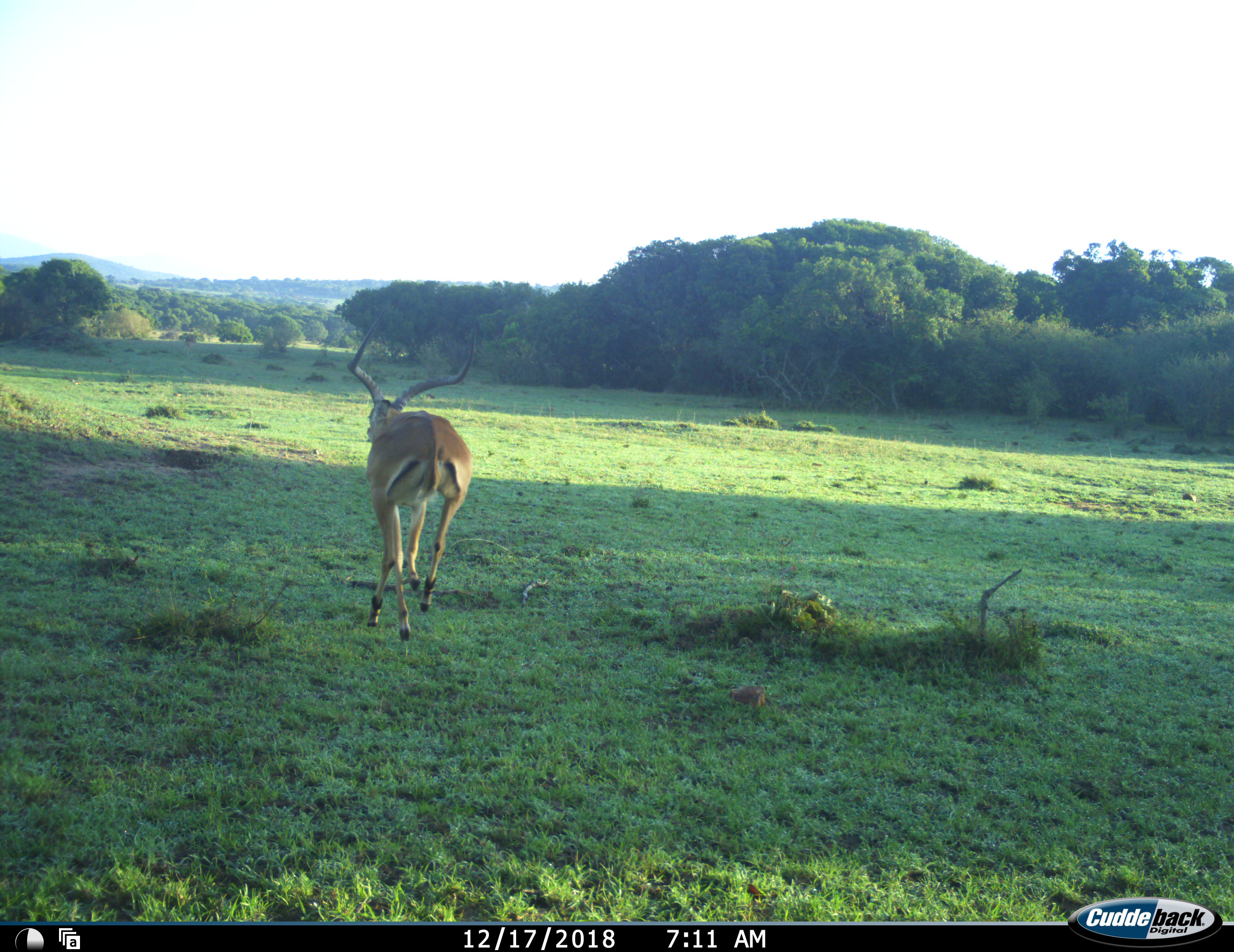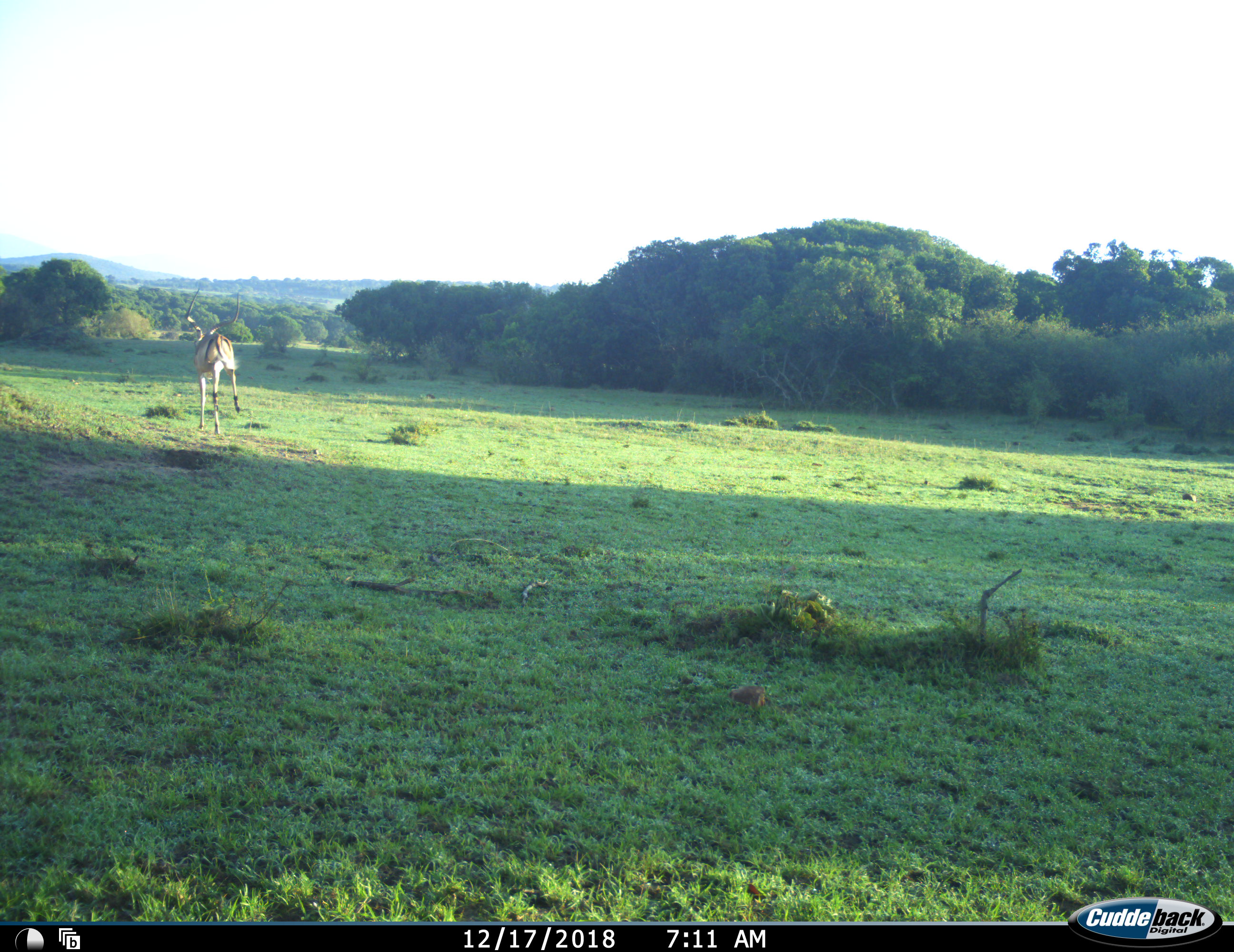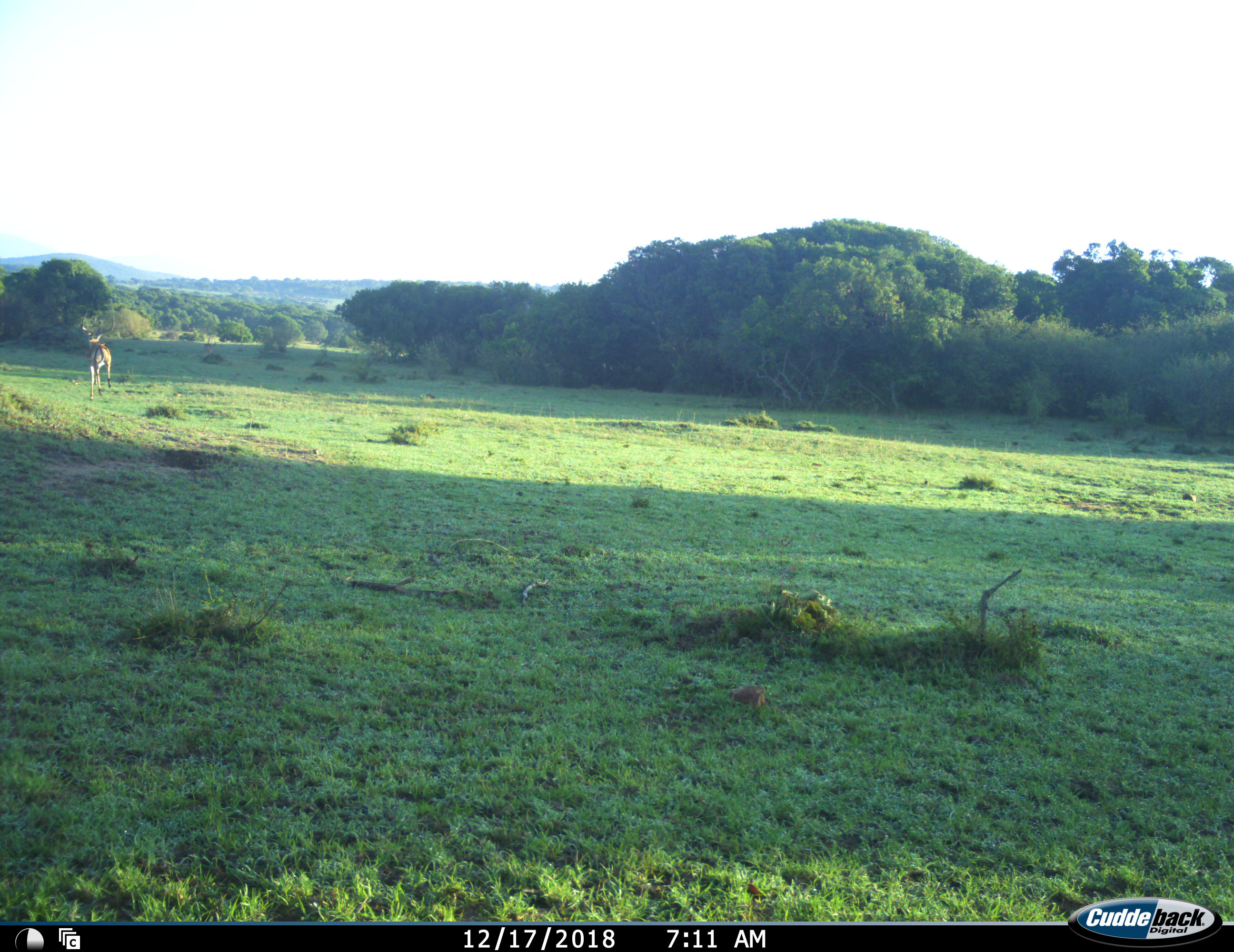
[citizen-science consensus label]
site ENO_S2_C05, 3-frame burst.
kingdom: Animalia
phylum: Chordata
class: Mammalia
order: Artiodactyla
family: Bovidae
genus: Aepyceros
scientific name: Aepyceros melampus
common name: impala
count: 1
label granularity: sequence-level